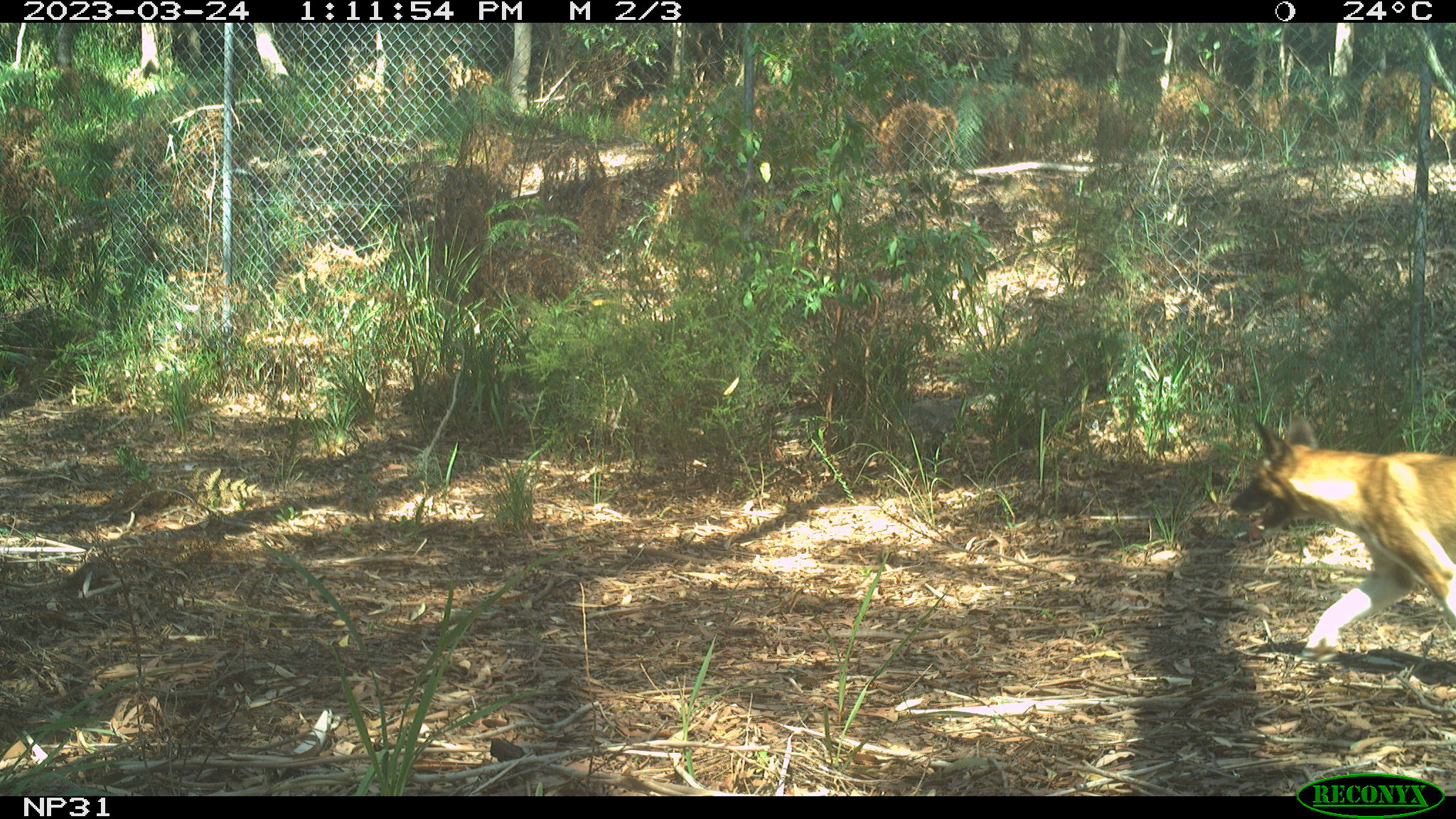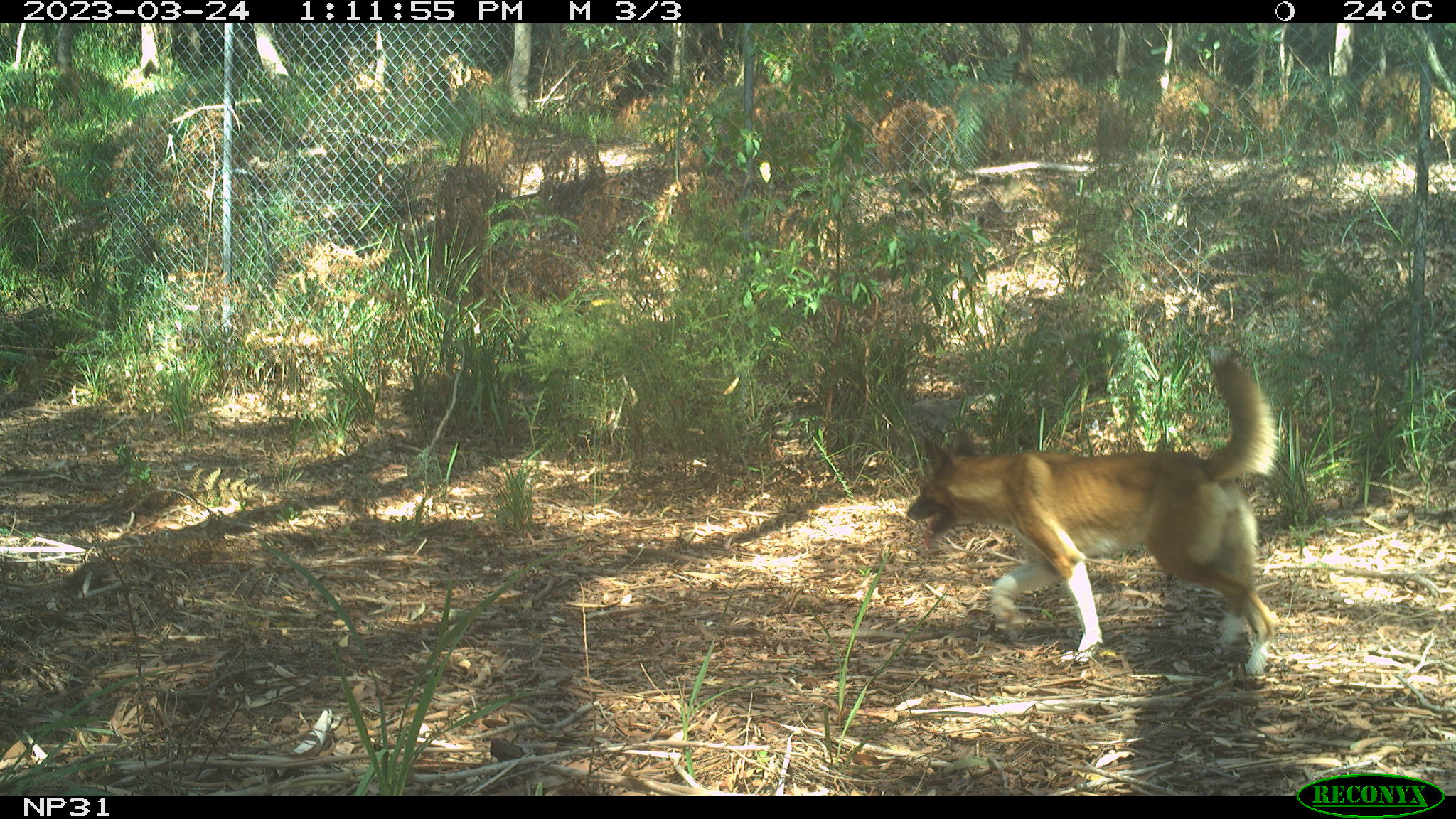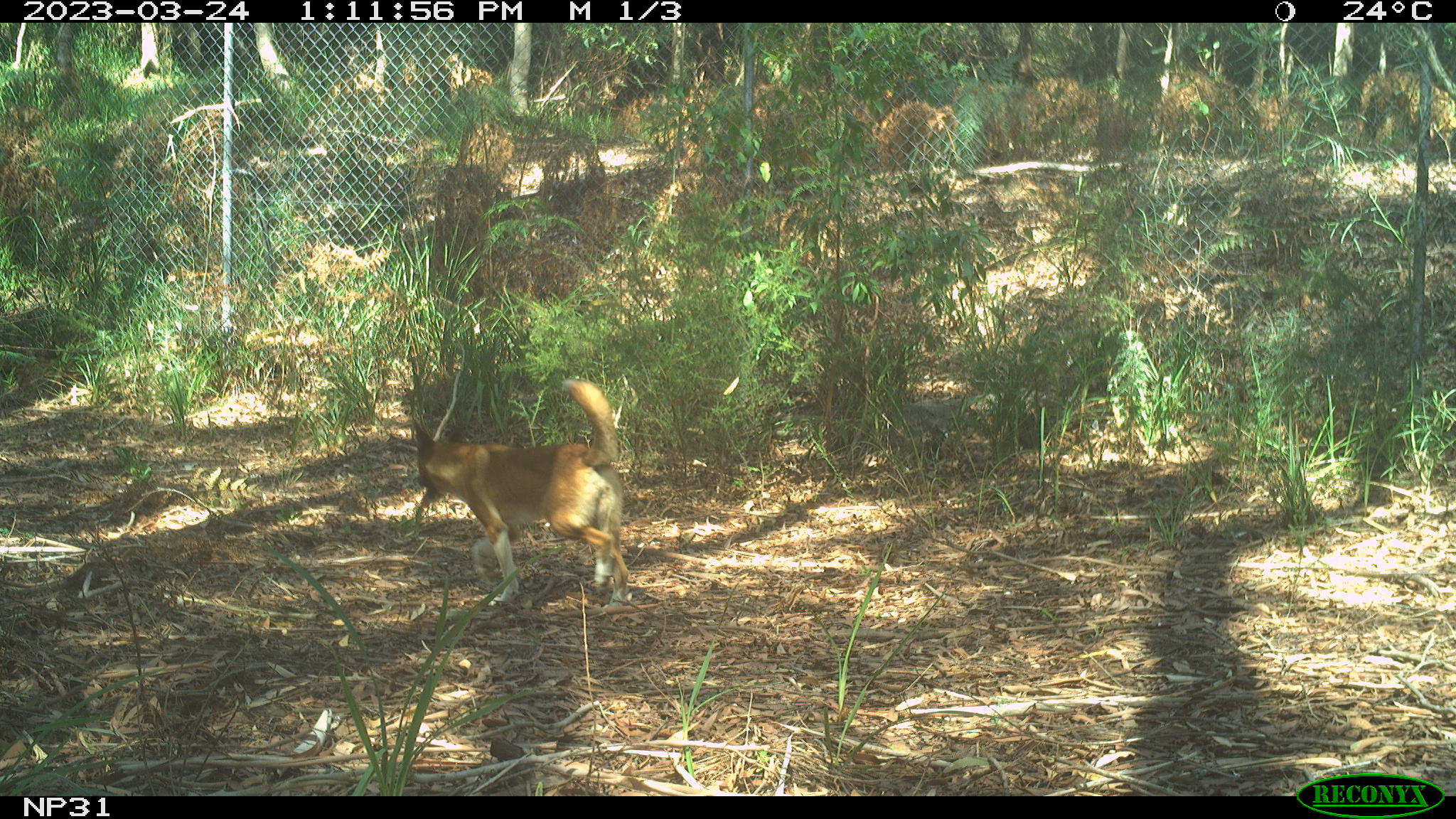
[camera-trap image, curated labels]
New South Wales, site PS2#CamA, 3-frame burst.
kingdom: Animalia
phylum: Chordata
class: Mammalia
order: Carnivora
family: Canidae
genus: Canis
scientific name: Canis familiaris dingo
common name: dingo